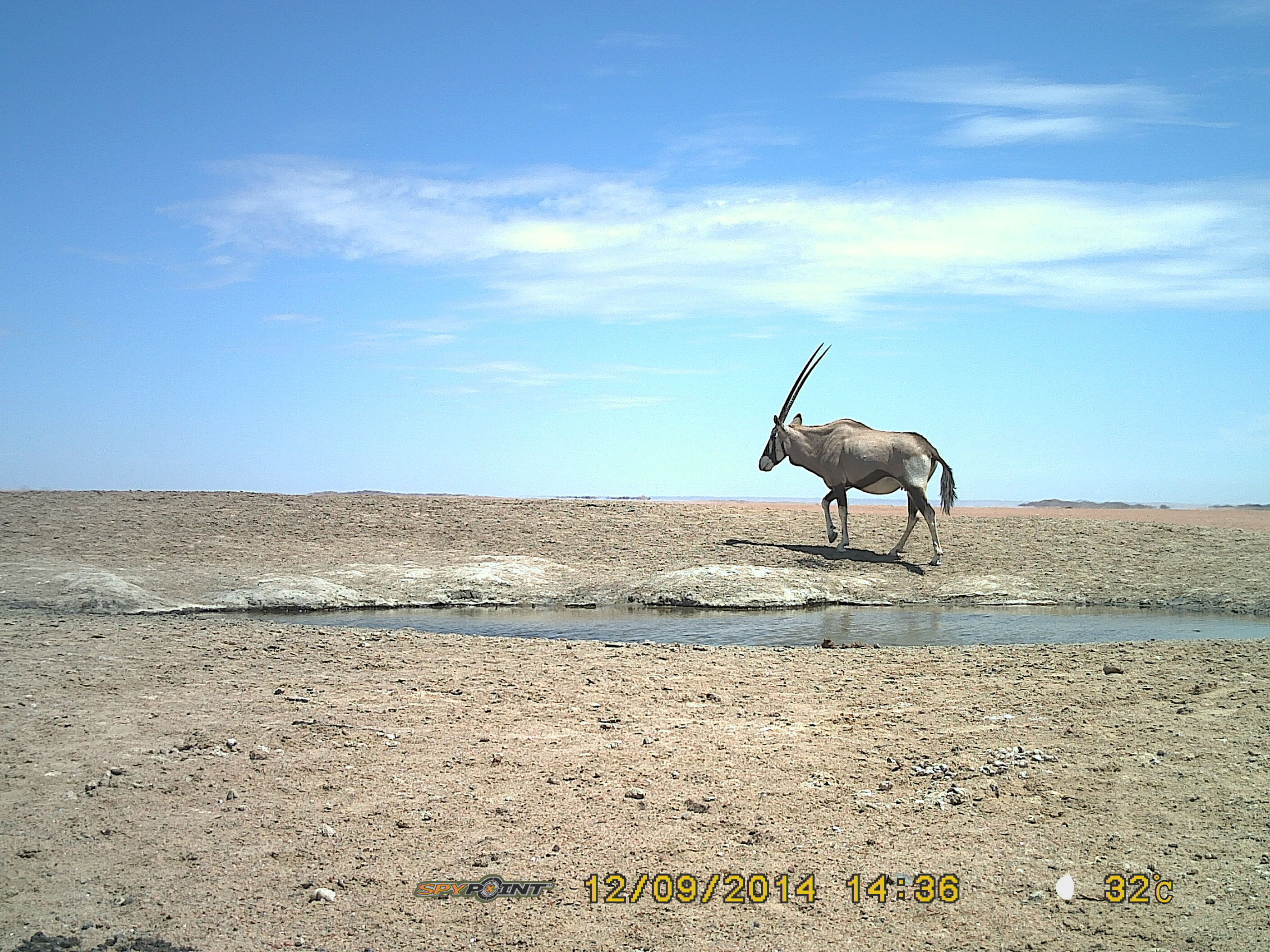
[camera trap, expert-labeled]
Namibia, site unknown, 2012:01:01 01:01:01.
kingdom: Animalia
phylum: Chordata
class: Mammalia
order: Artiodactyla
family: Bovidae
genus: Oryx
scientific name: Oryx gazella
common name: gemsbok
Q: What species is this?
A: Oryx gazella (gemsbok).